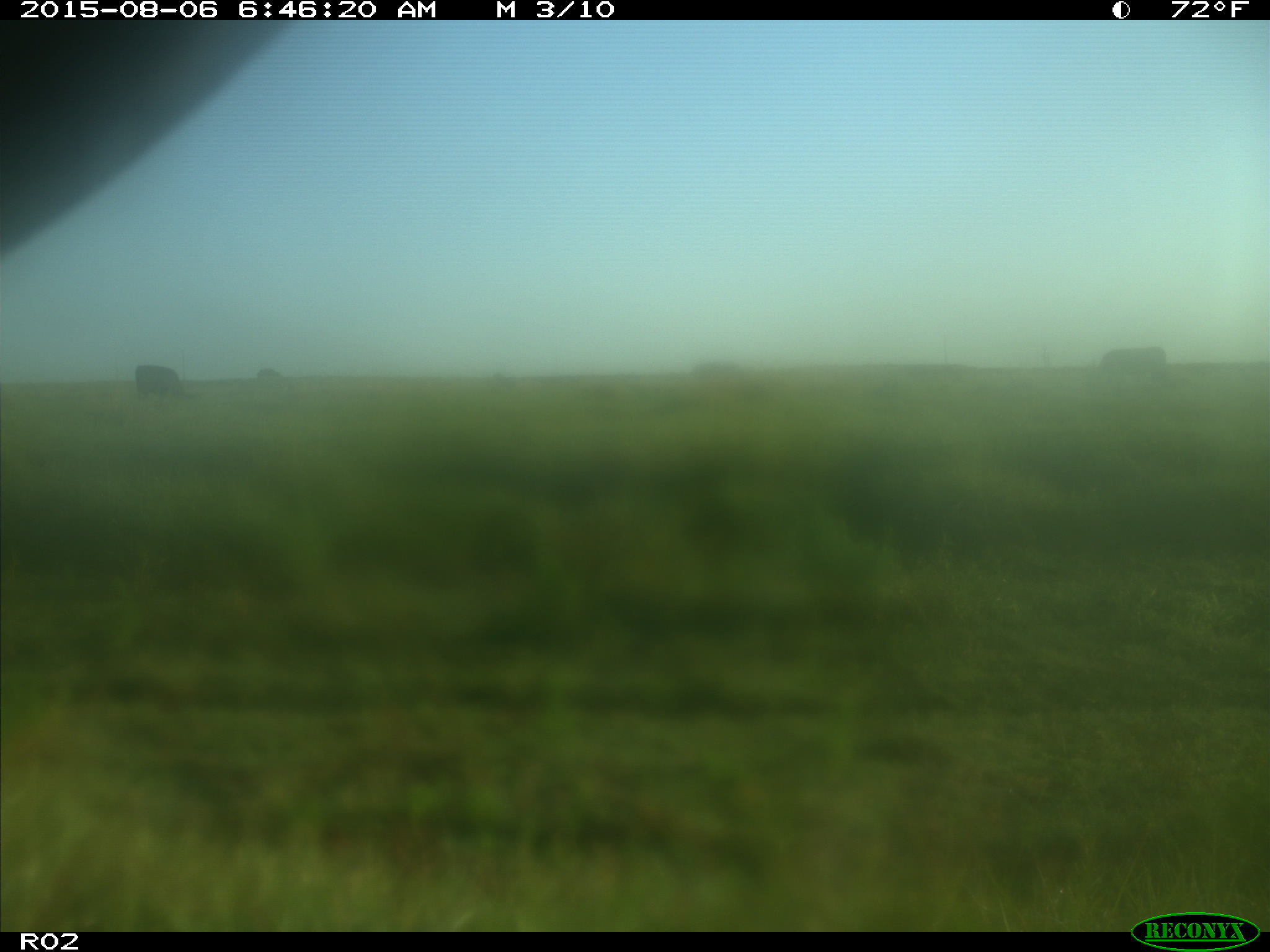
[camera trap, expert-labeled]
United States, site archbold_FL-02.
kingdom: Animalia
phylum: Chordata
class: Mammalia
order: Artiodactyla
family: Bovidae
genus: Bos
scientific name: Bos taurus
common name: domestic cow